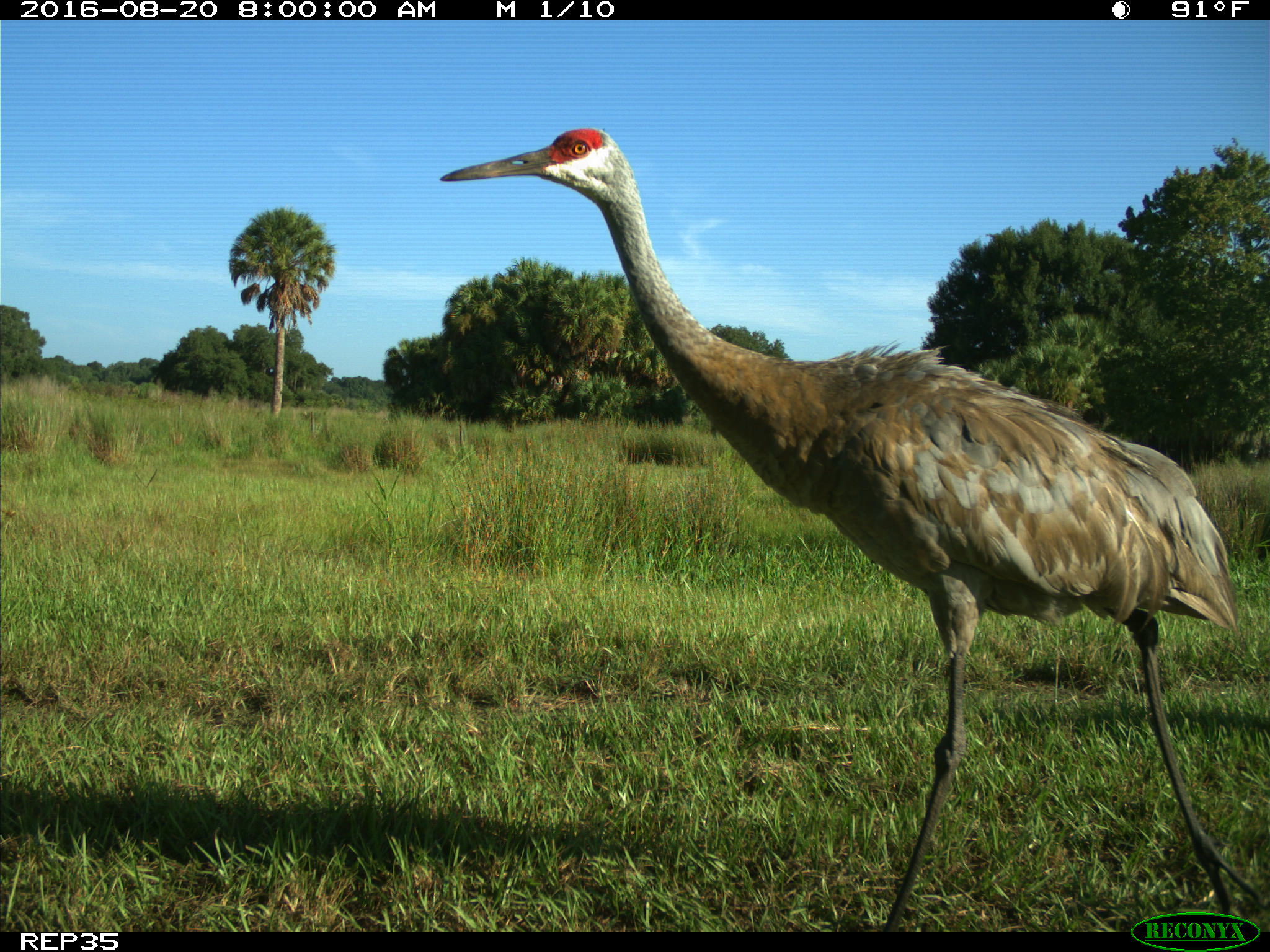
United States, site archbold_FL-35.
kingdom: Animalia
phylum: Chordata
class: Aves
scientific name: Aves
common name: birds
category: unidentified bird